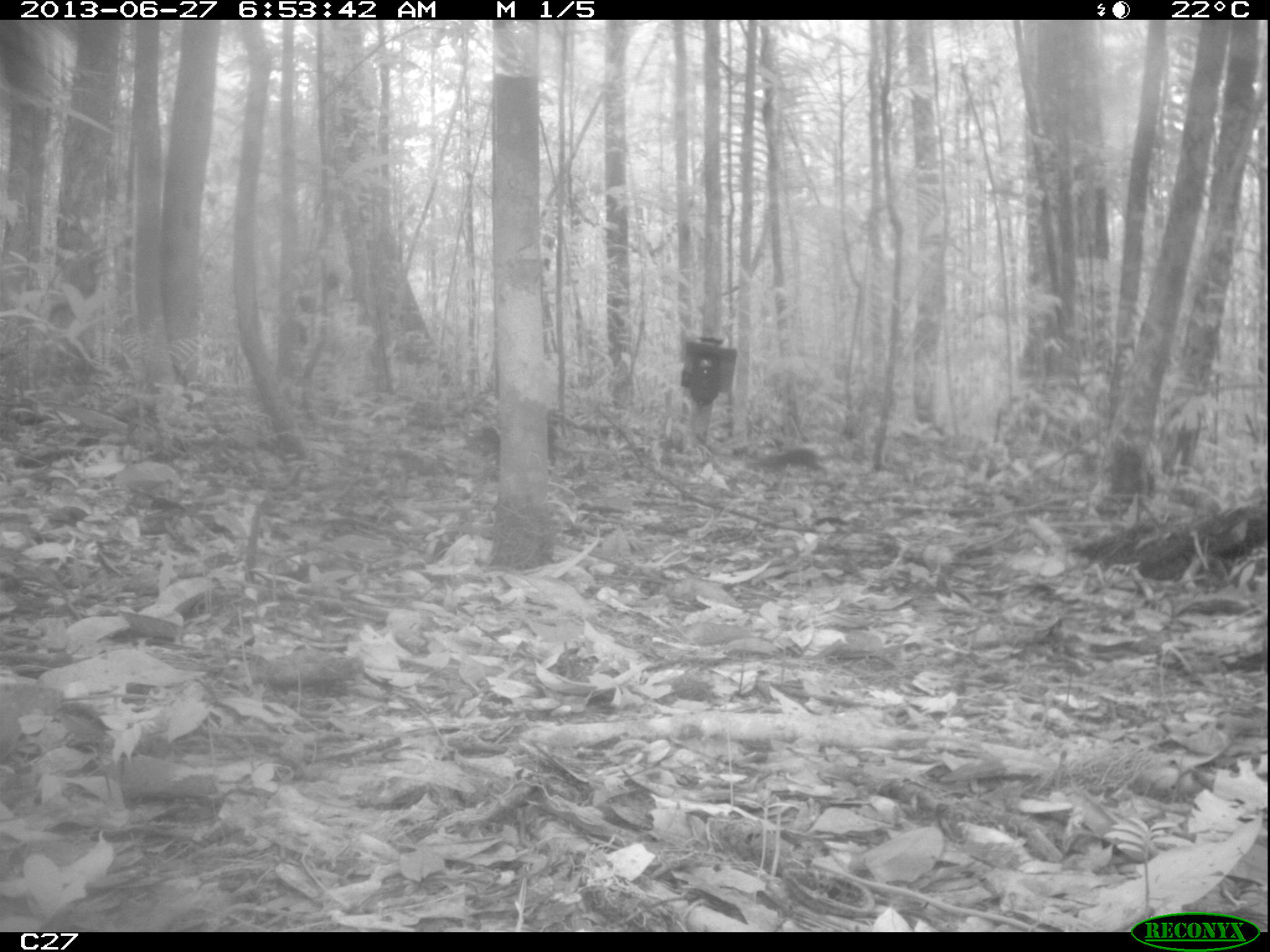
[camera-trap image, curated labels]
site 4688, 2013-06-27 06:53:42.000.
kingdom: Animalia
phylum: Chordata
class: Mammalia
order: Rodentia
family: Dasyproctidae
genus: Myoprocta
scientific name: Myoprocta pratti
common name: green acouchi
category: myoprocta pratii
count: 2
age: adult